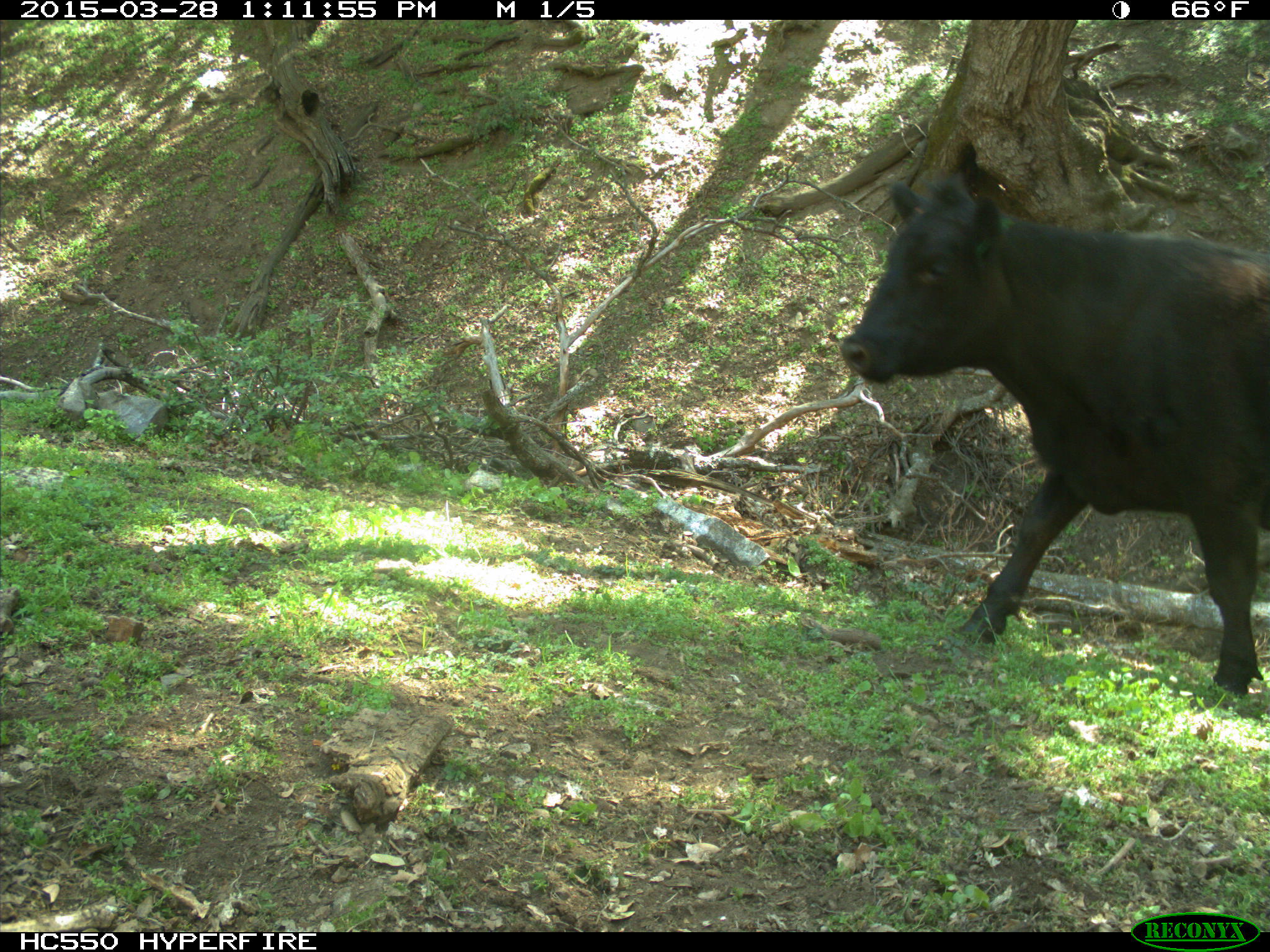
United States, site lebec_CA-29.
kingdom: Animalia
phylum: Chordata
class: Mammalia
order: Artiodactyla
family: Bovidae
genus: Bos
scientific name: Bos taurus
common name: domestic cow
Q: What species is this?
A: Bos taurus (domestic cow).